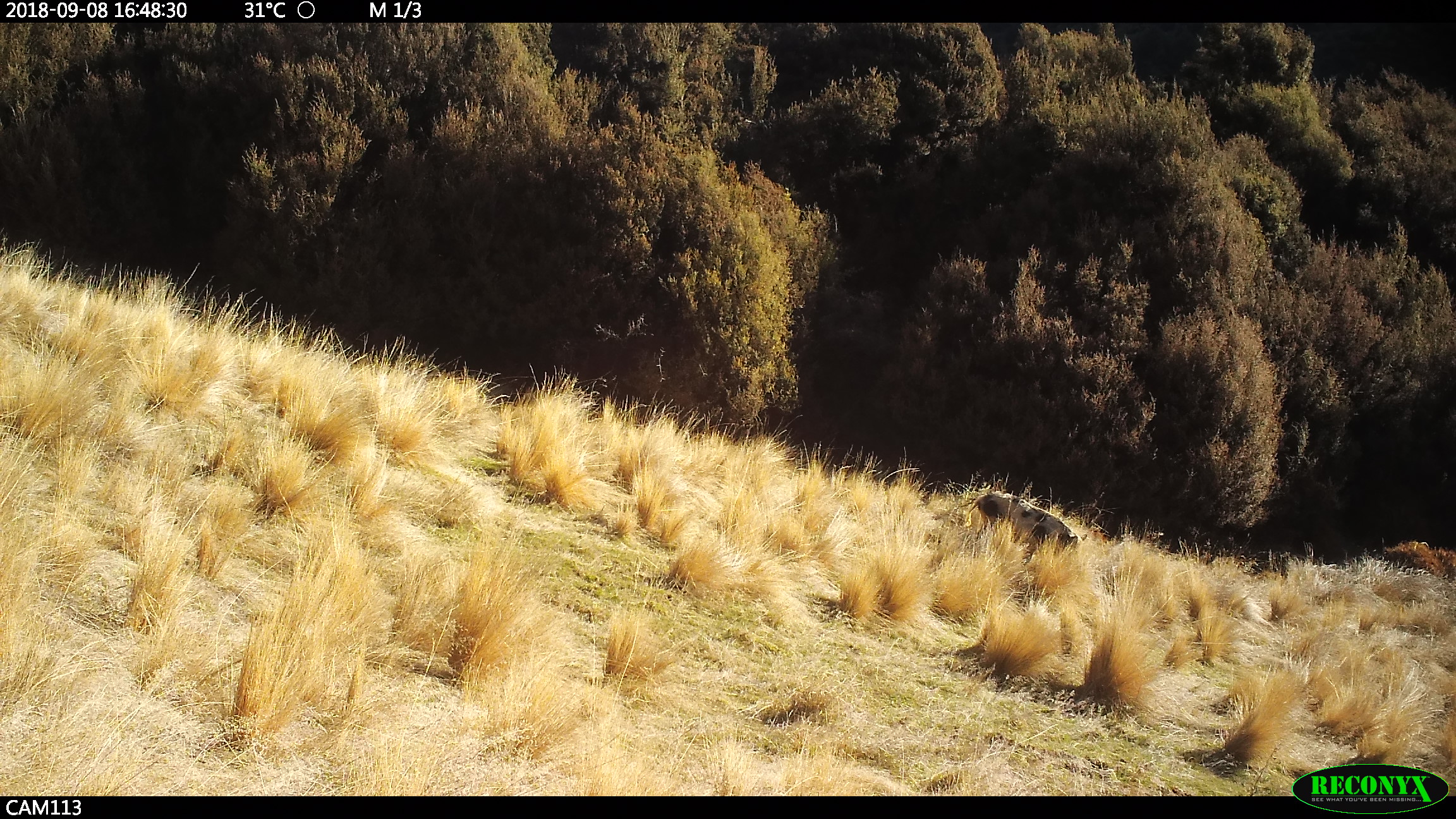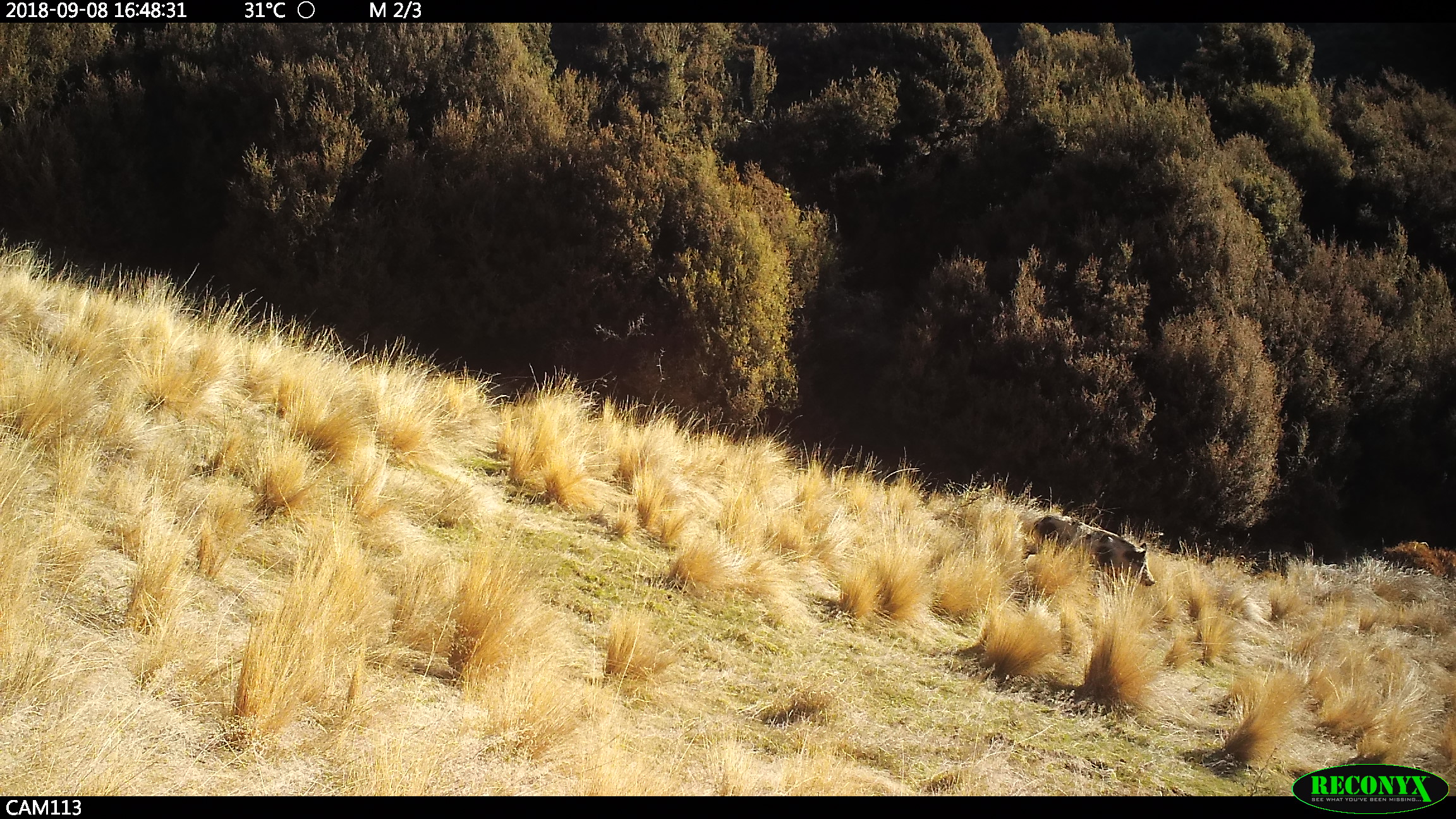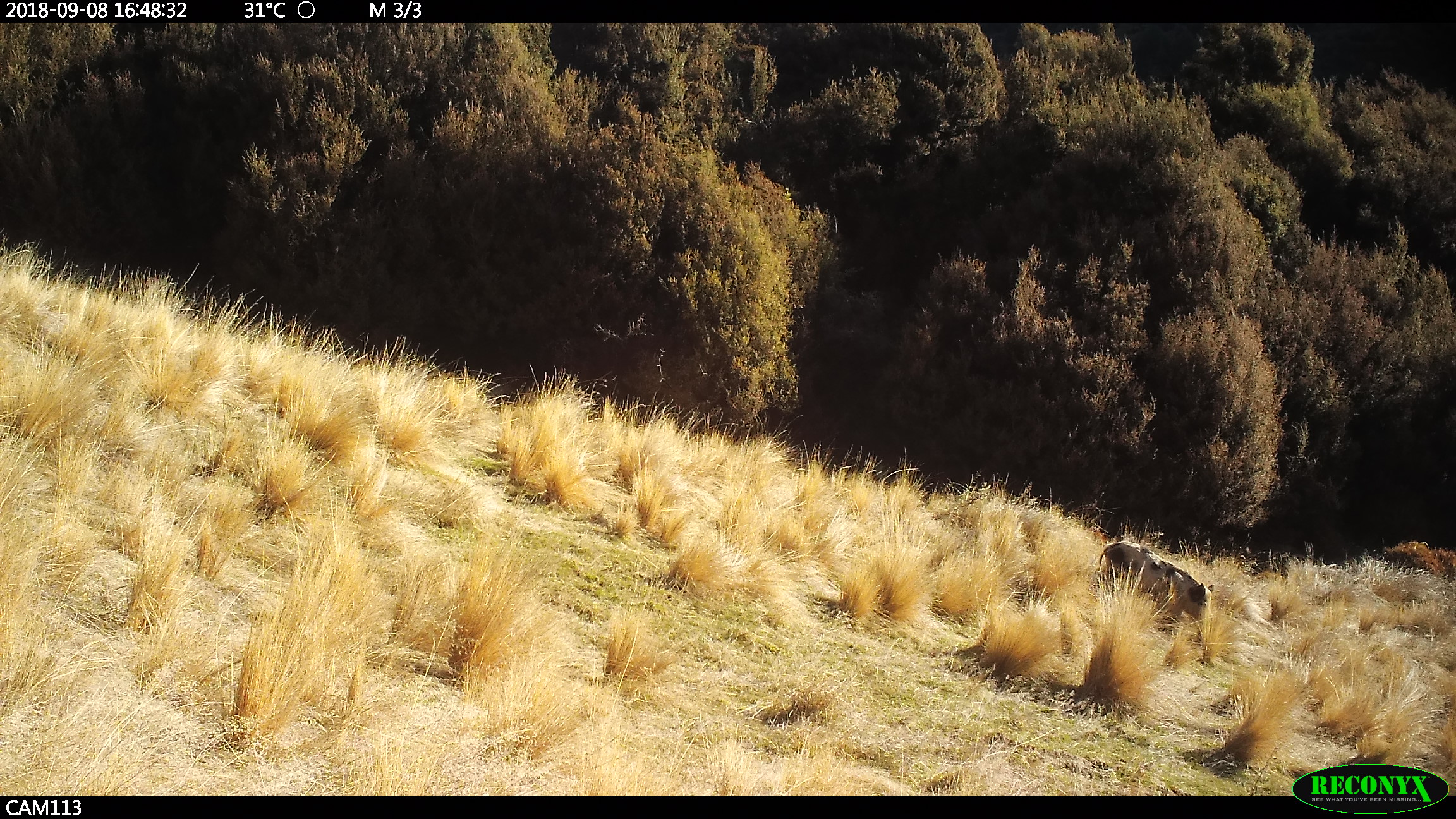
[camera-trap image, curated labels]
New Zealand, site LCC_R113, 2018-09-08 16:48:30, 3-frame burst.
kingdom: Animalia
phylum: Chordata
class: Mammalia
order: Artiodactyla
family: Suidae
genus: Sus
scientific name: Sus scrofa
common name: pig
Pig (Sus scrofa).